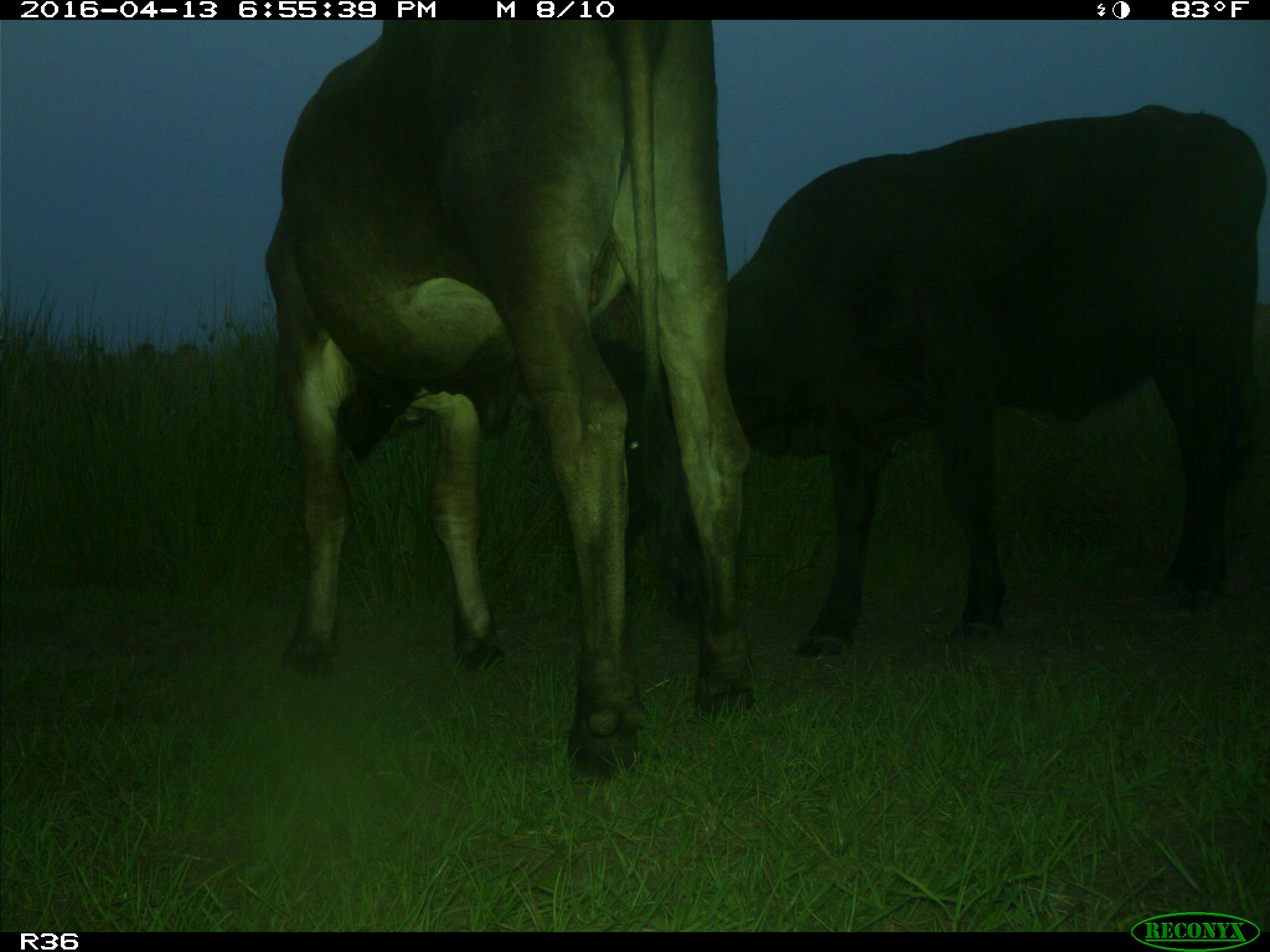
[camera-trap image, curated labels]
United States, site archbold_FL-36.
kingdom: Animalia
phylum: Chordata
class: Mammalia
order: Artiodactyla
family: Bovidae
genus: Bos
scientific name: Bos taurus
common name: domestic cow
Bos taurus (domestic cow).